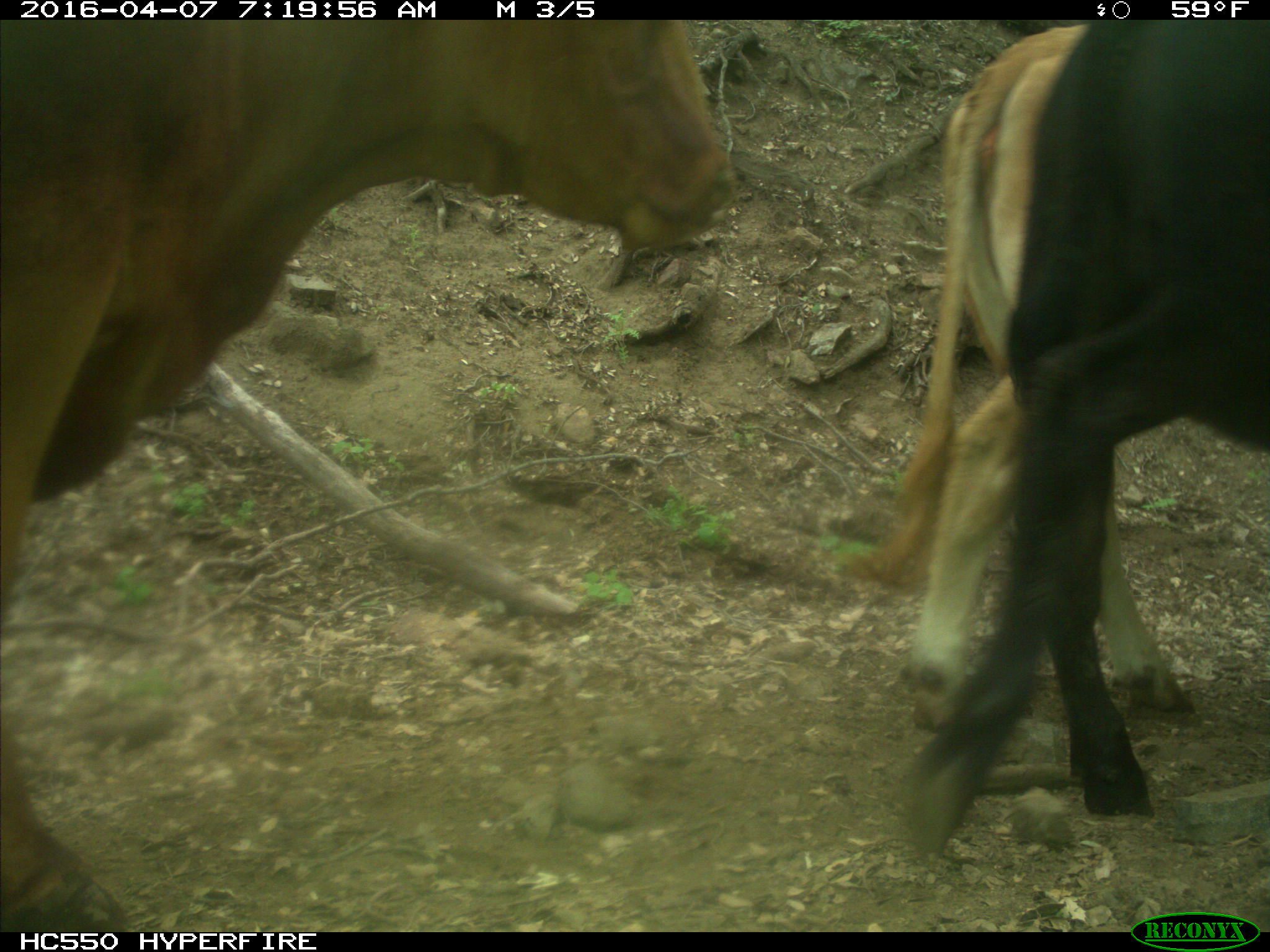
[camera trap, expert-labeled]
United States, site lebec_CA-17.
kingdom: Animalia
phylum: Chordata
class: Mammalia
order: Artiodactyla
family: Bovidae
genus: Bos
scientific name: Bos taurus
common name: domestic cow